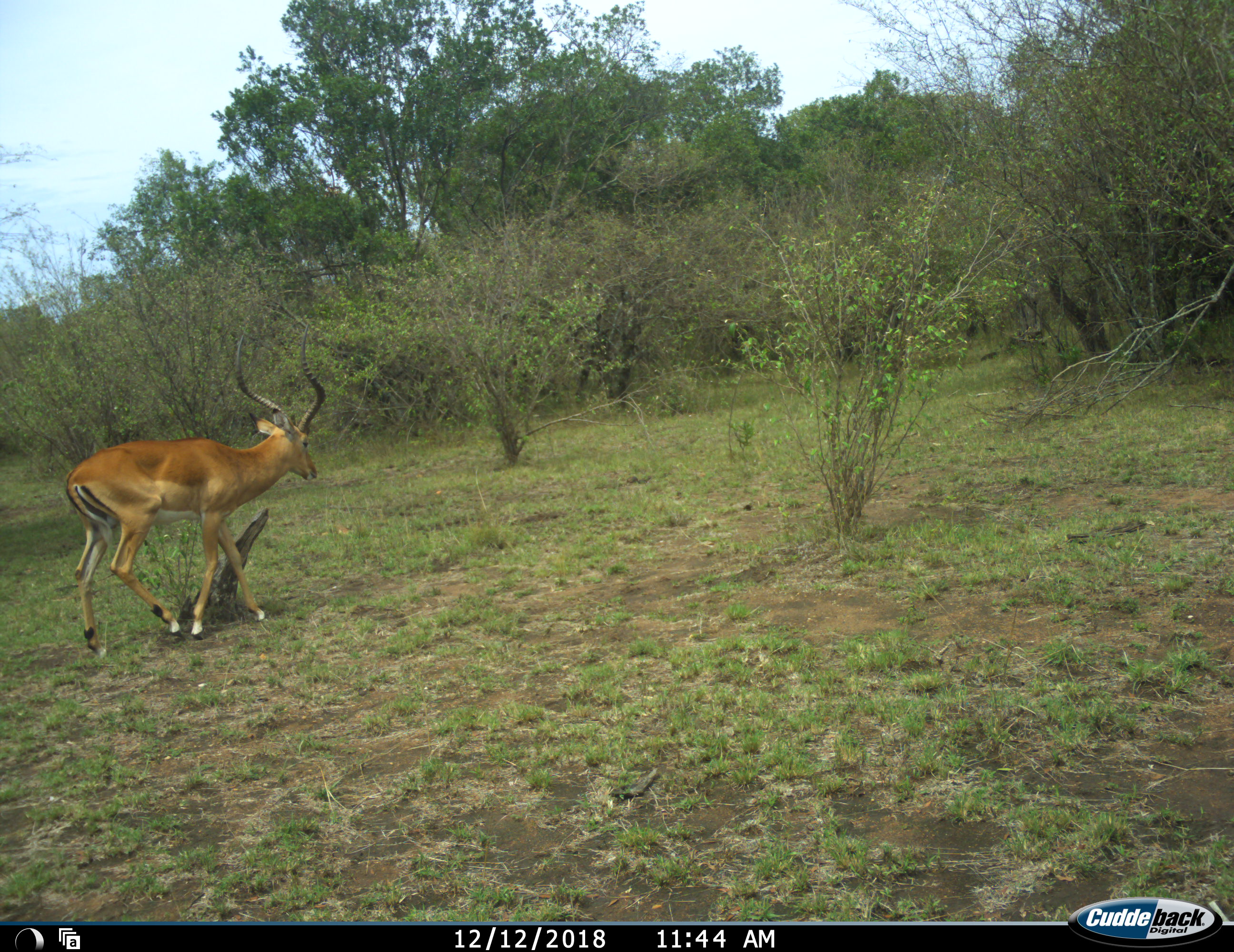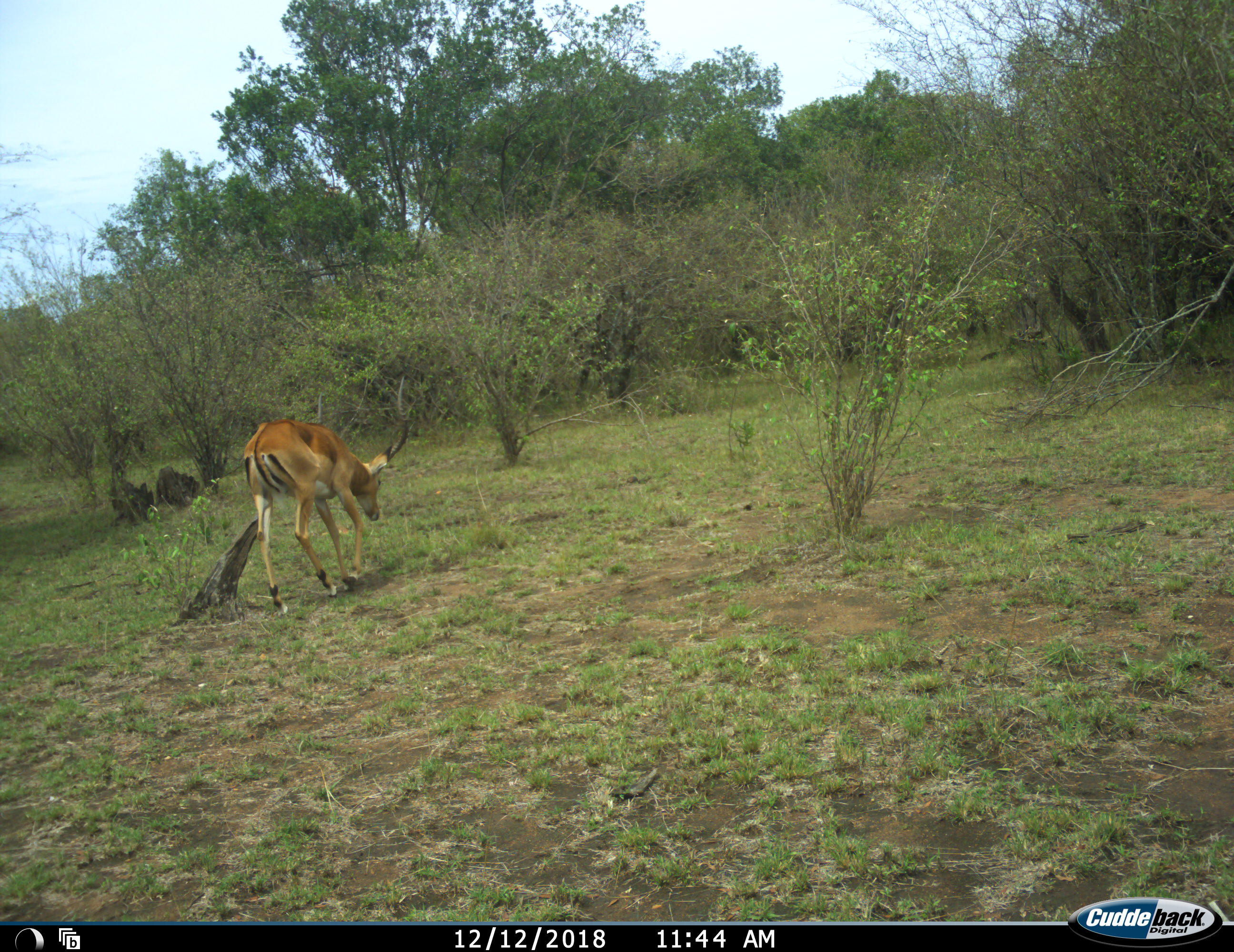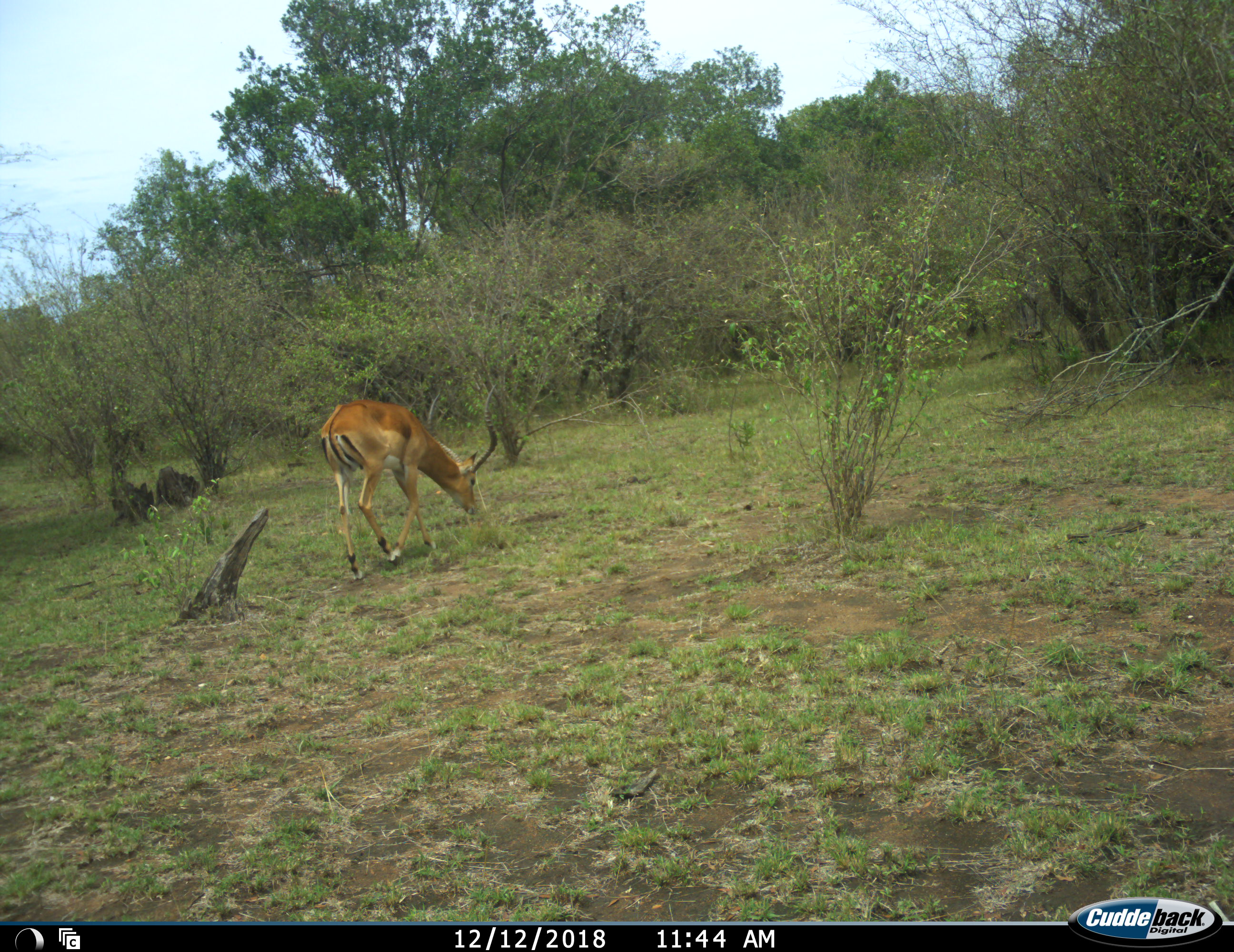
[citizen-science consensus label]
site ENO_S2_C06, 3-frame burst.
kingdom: Animalia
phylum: Chordata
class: Mammalia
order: Artiodactyla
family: Bovidae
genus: Aepyceros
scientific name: Aepyceros melampus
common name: impala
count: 1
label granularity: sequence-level